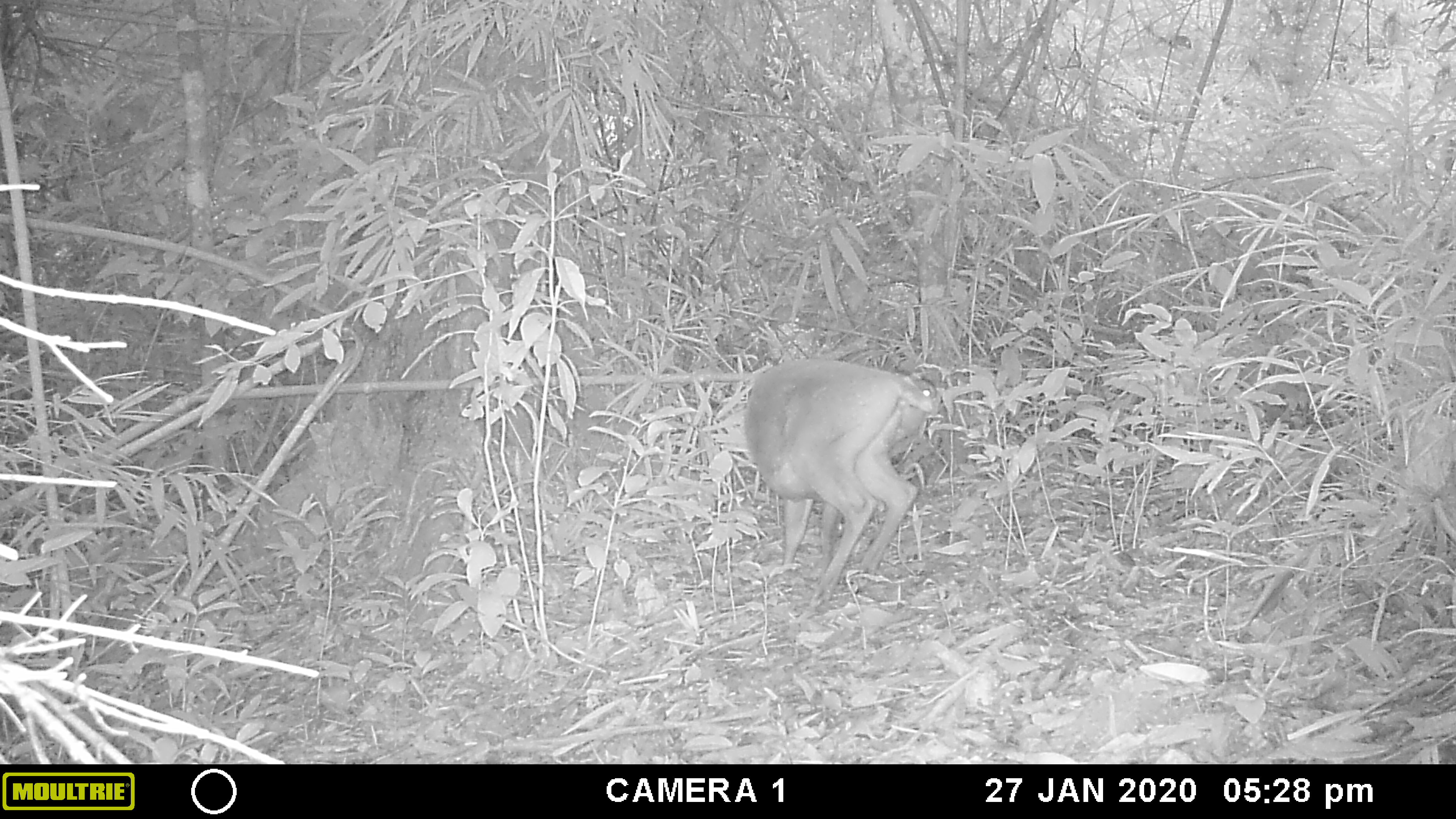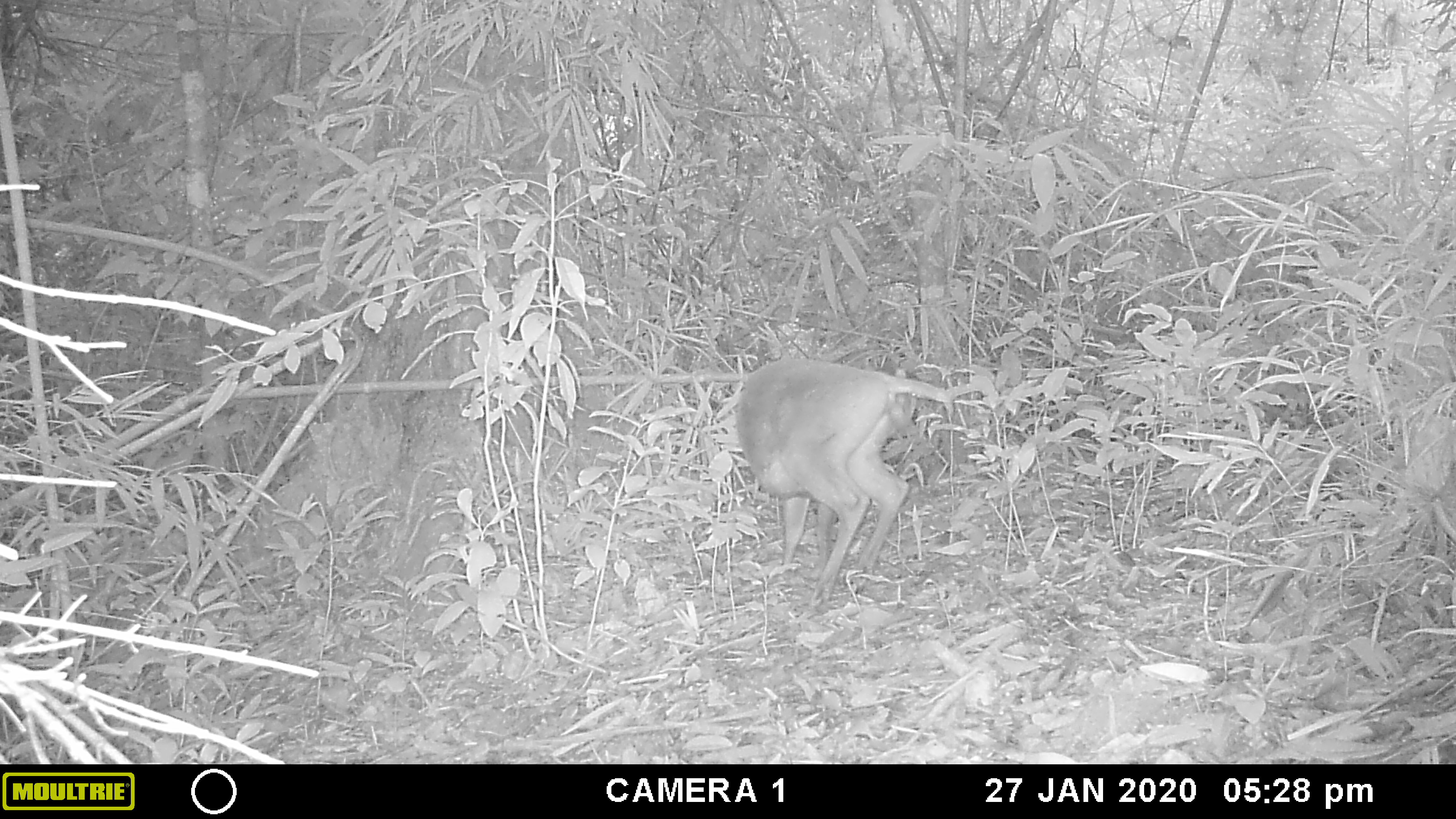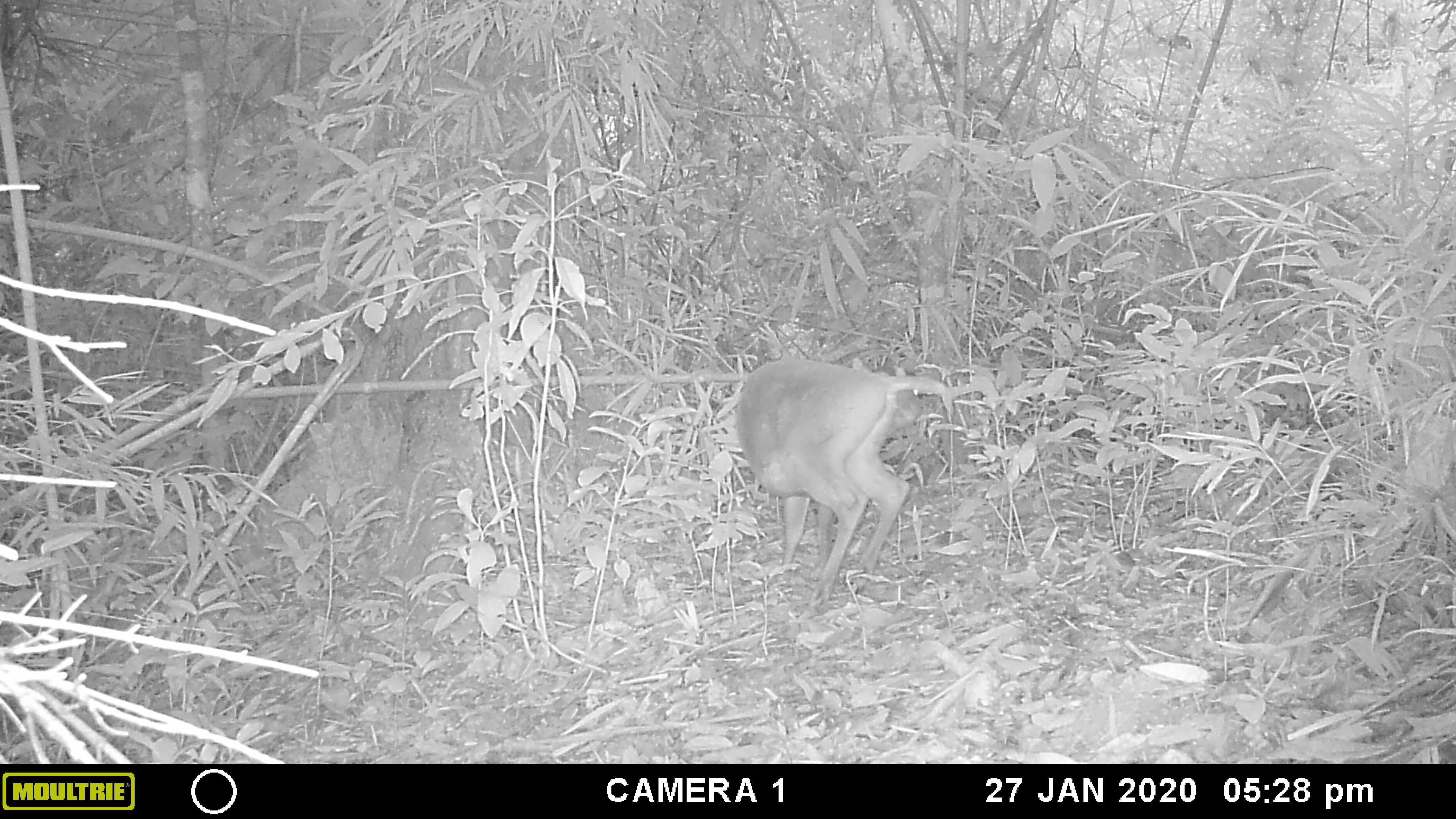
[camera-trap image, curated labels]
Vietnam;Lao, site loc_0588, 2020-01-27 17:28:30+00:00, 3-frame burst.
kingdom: Animalia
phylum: Chordata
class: Mammalia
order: Artiodactyla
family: Cervidae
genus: Muntiacus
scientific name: Muntiacus muntjak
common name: red muntjac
Red muntjac (Muntiacus muntjak). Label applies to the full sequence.